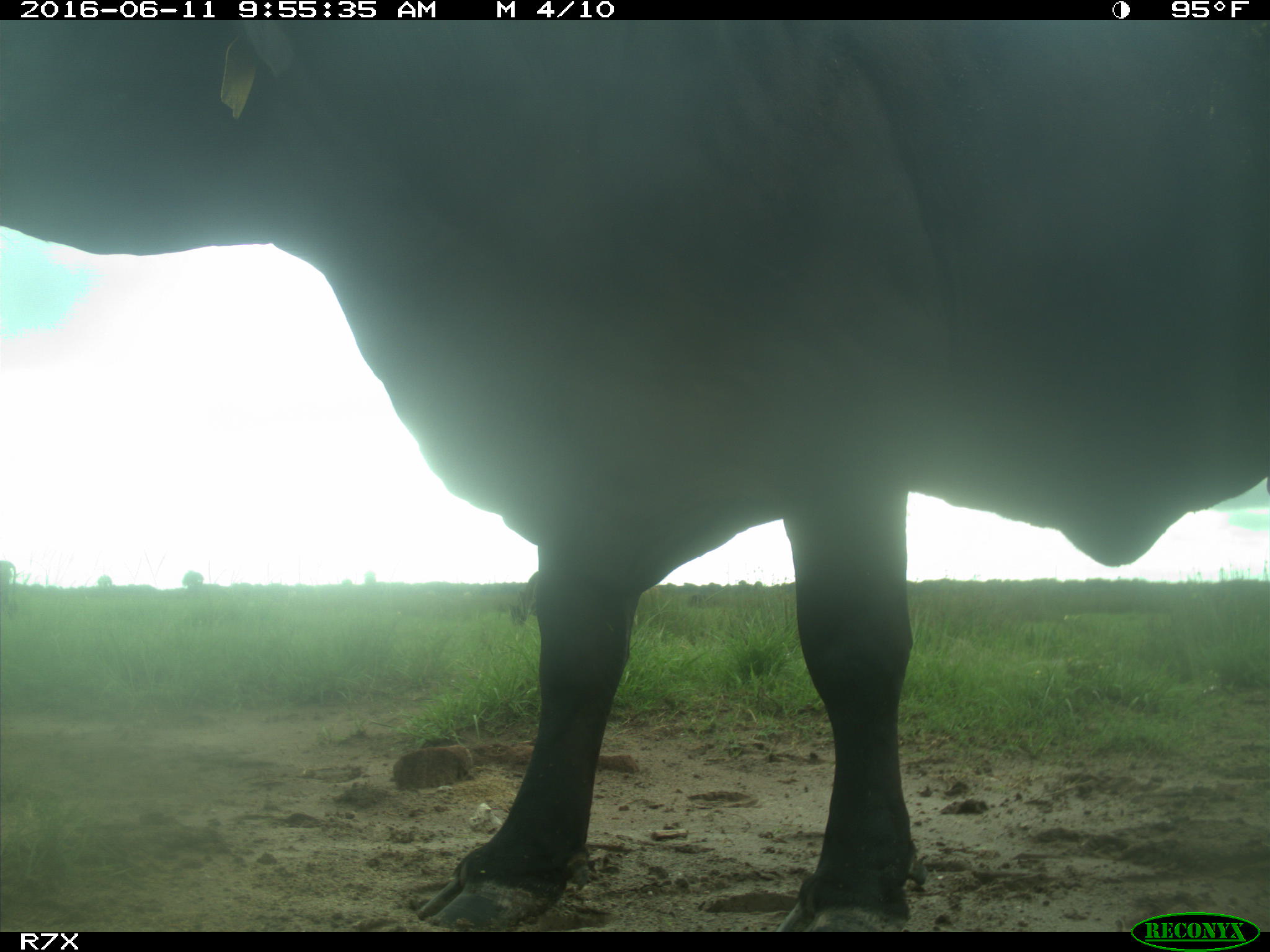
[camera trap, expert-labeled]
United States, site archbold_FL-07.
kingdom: Animalia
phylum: Chordata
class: Mammalia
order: Artiodactyla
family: Bovidae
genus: Bos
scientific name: Bos taurus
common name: domestic cow